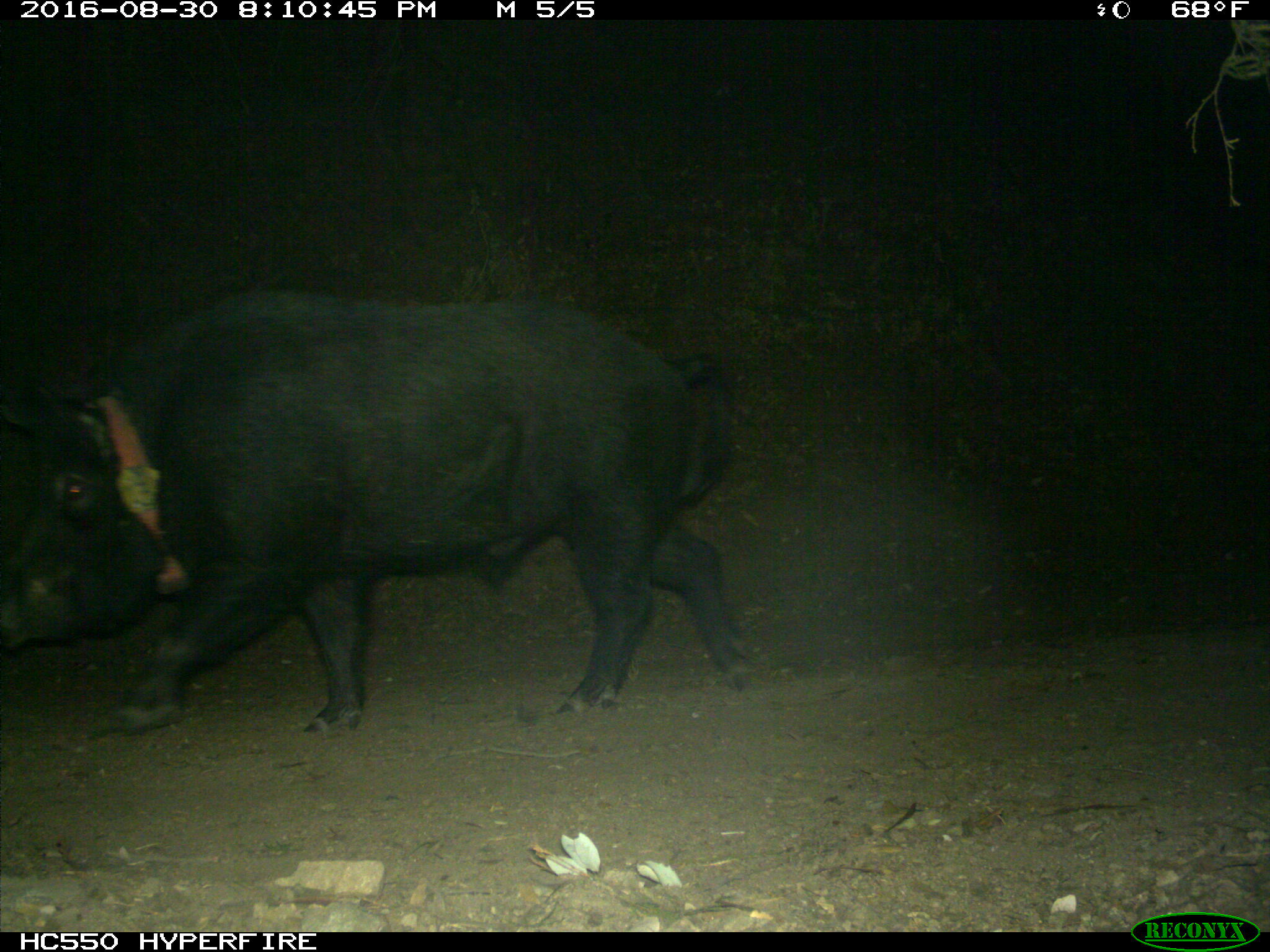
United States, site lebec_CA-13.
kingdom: Animalia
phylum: Chordata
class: Mammalia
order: Artiodactyla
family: Suidae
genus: Sus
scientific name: Sus scrofa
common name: wild boar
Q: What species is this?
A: Sus scrofa (wild boar).